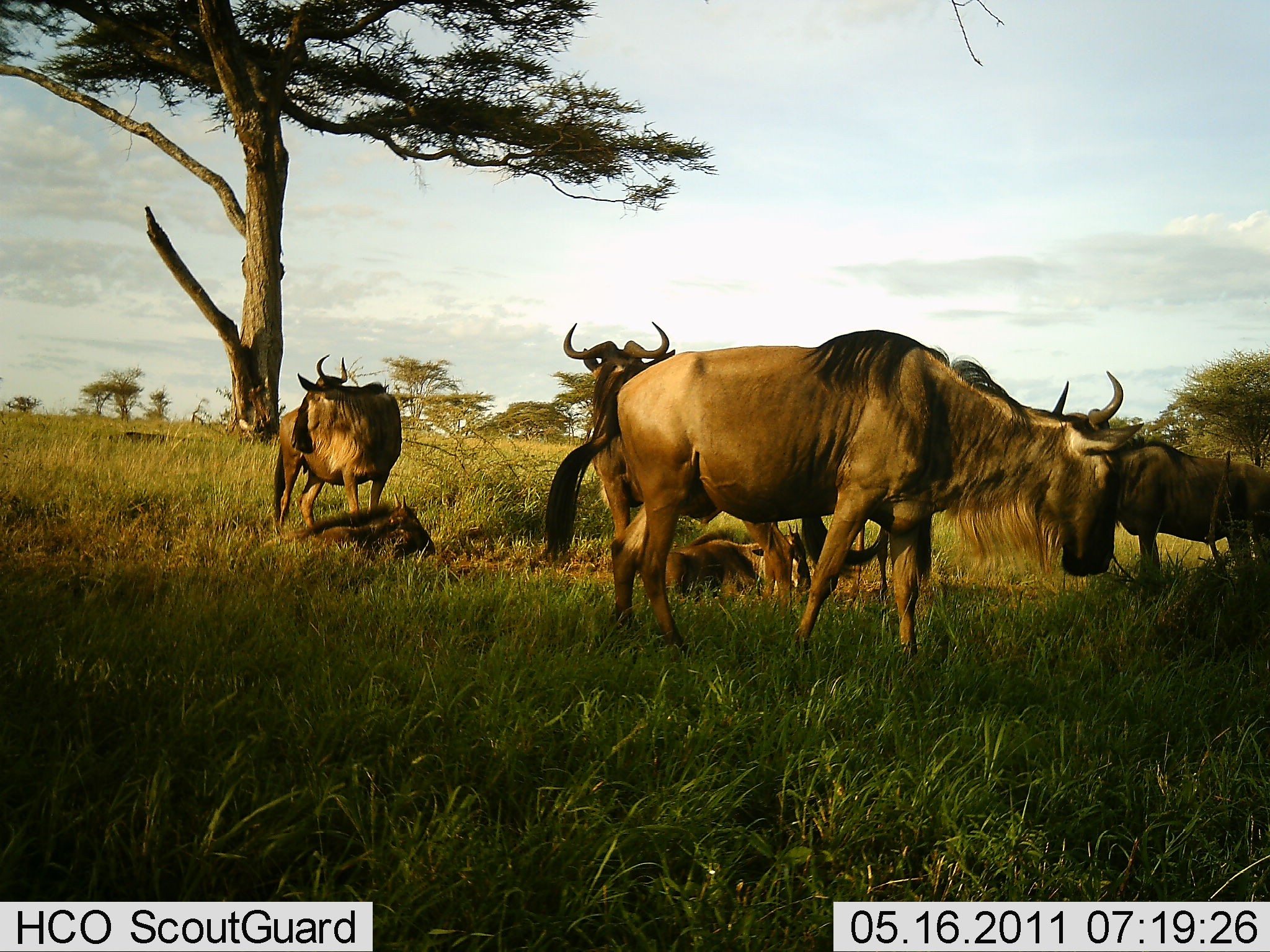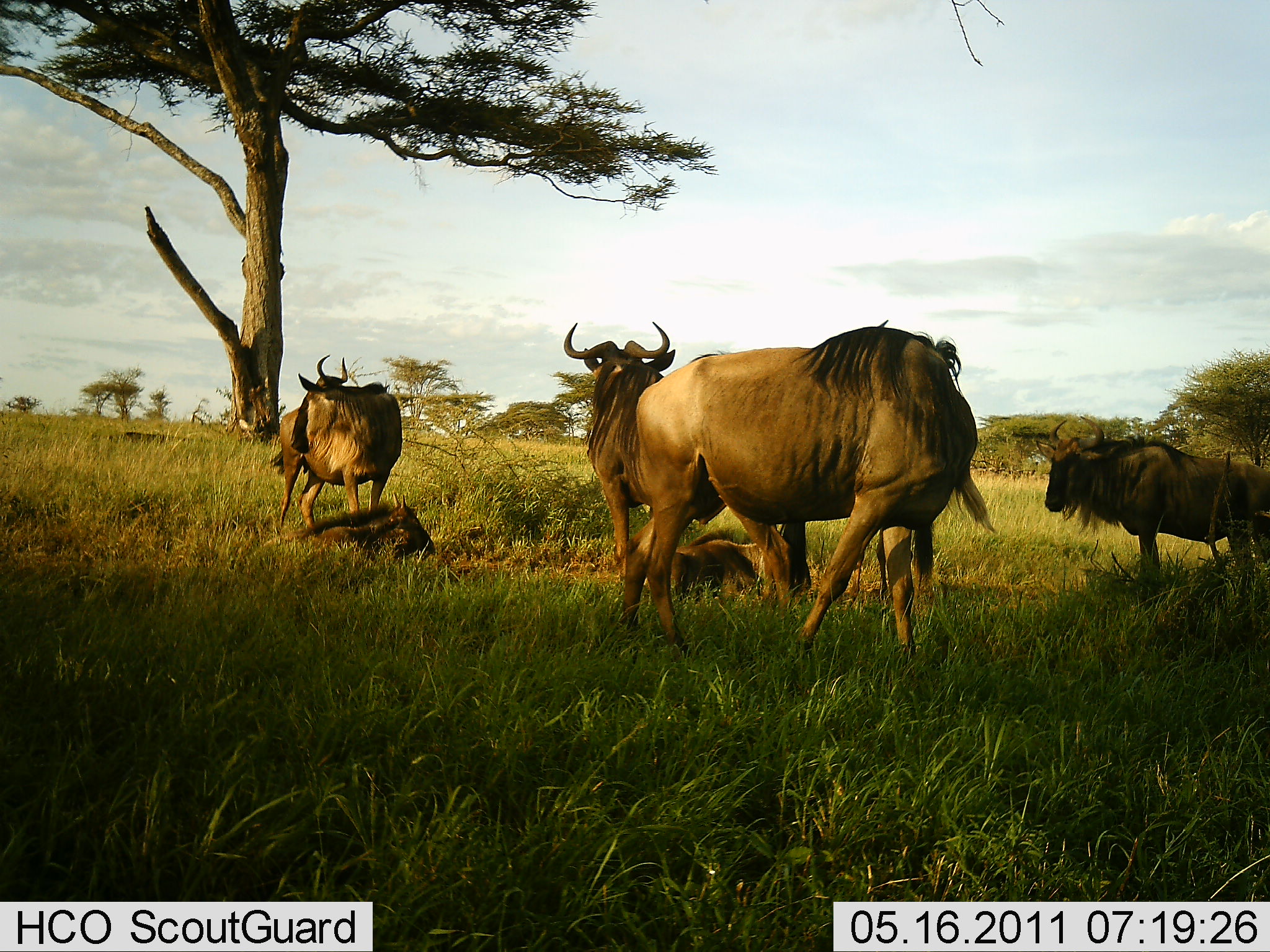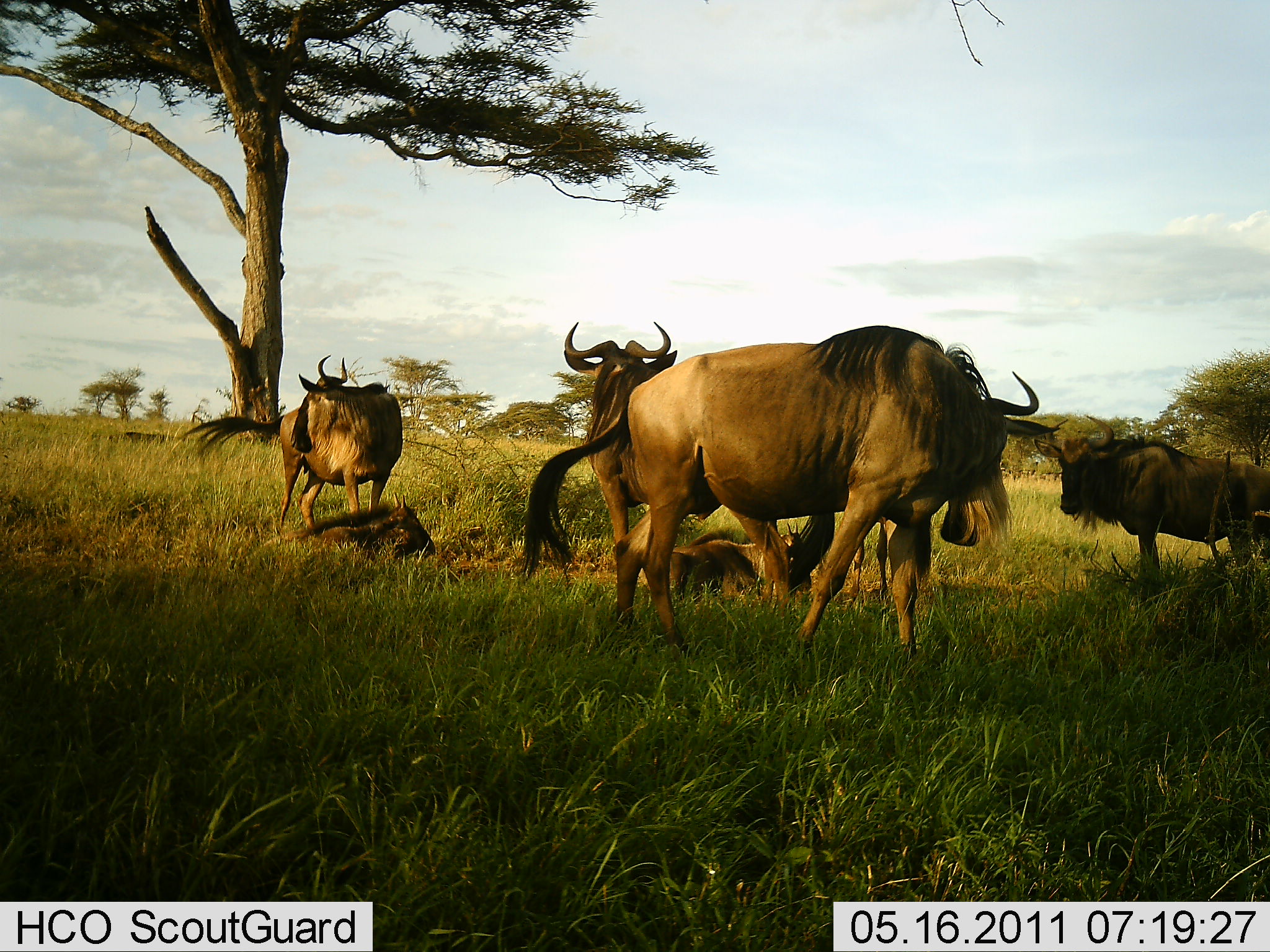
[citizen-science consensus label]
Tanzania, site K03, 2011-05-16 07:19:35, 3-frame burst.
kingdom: Animalia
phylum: Chordata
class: Mammalia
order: Artiodactyla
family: Bovidae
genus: Connochaetes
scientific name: Connochaetes taurinus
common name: blue wildebeest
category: wildebeest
Wildebeest (blue wildebeest) (Connochaetes taurinus), count 6. Behavior (volunteer vote fractions): standing 75%, resting 83%, moving 0%, interacting 0%. Young present (vote fraction): 17%. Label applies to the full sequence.